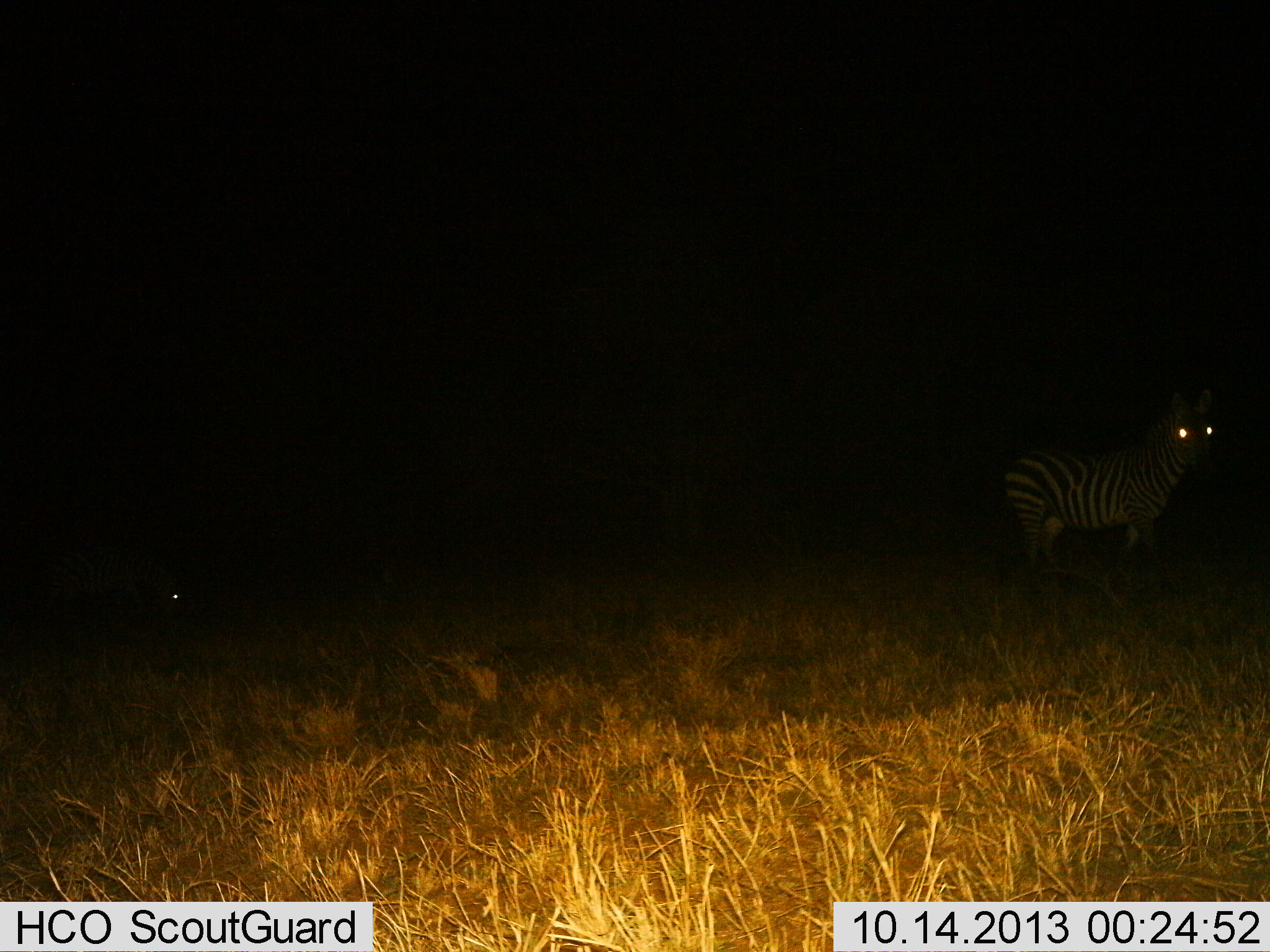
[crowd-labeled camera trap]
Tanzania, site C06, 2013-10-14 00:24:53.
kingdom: Animalia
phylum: Chordata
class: Mammalia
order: Perissodactyla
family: Equidae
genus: Equus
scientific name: Equus quagga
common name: plains zebra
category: zebra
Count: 1.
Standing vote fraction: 86%.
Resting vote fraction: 4%.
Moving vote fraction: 14%.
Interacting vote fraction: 0%.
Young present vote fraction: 4%.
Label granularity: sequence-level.